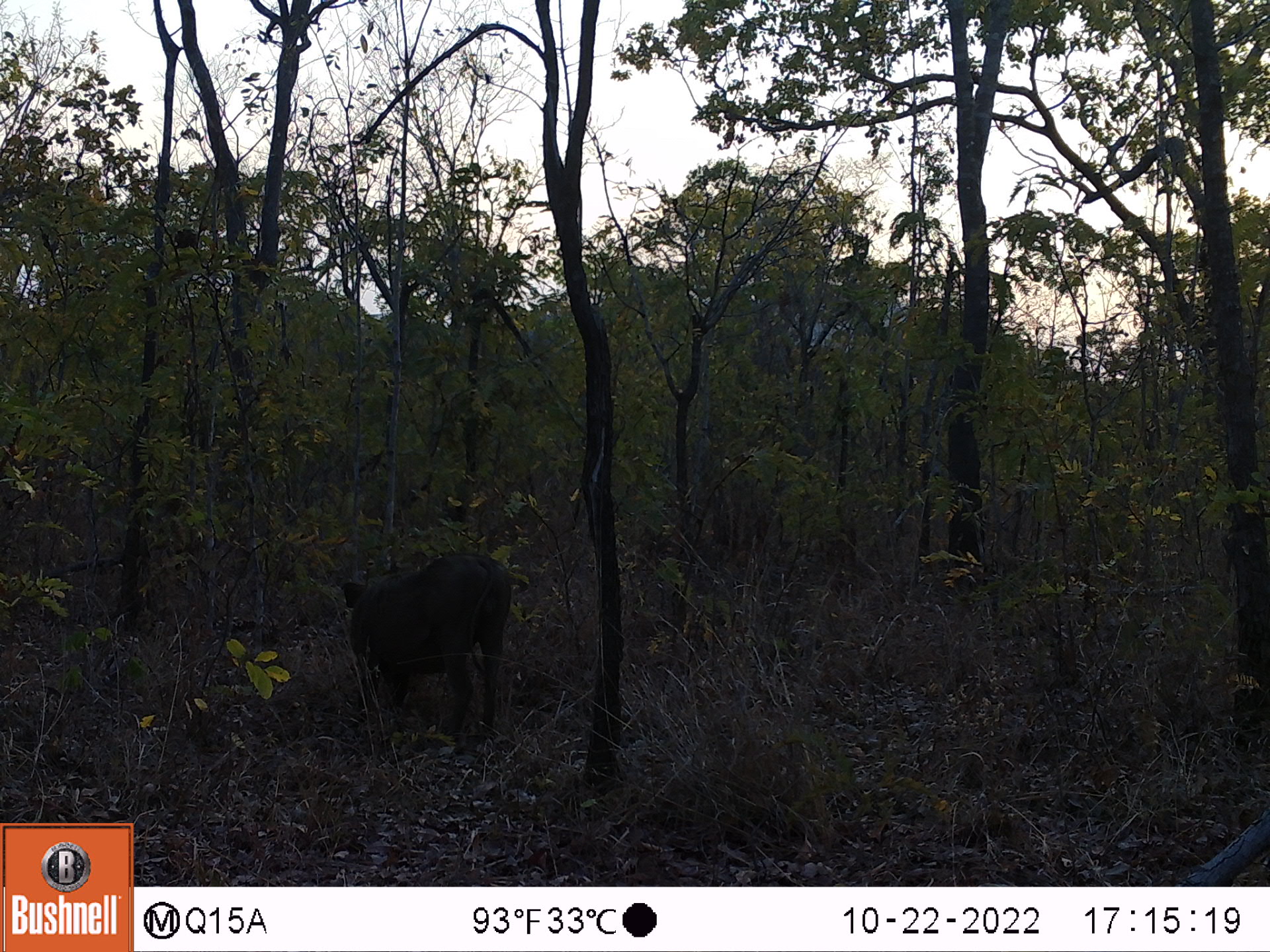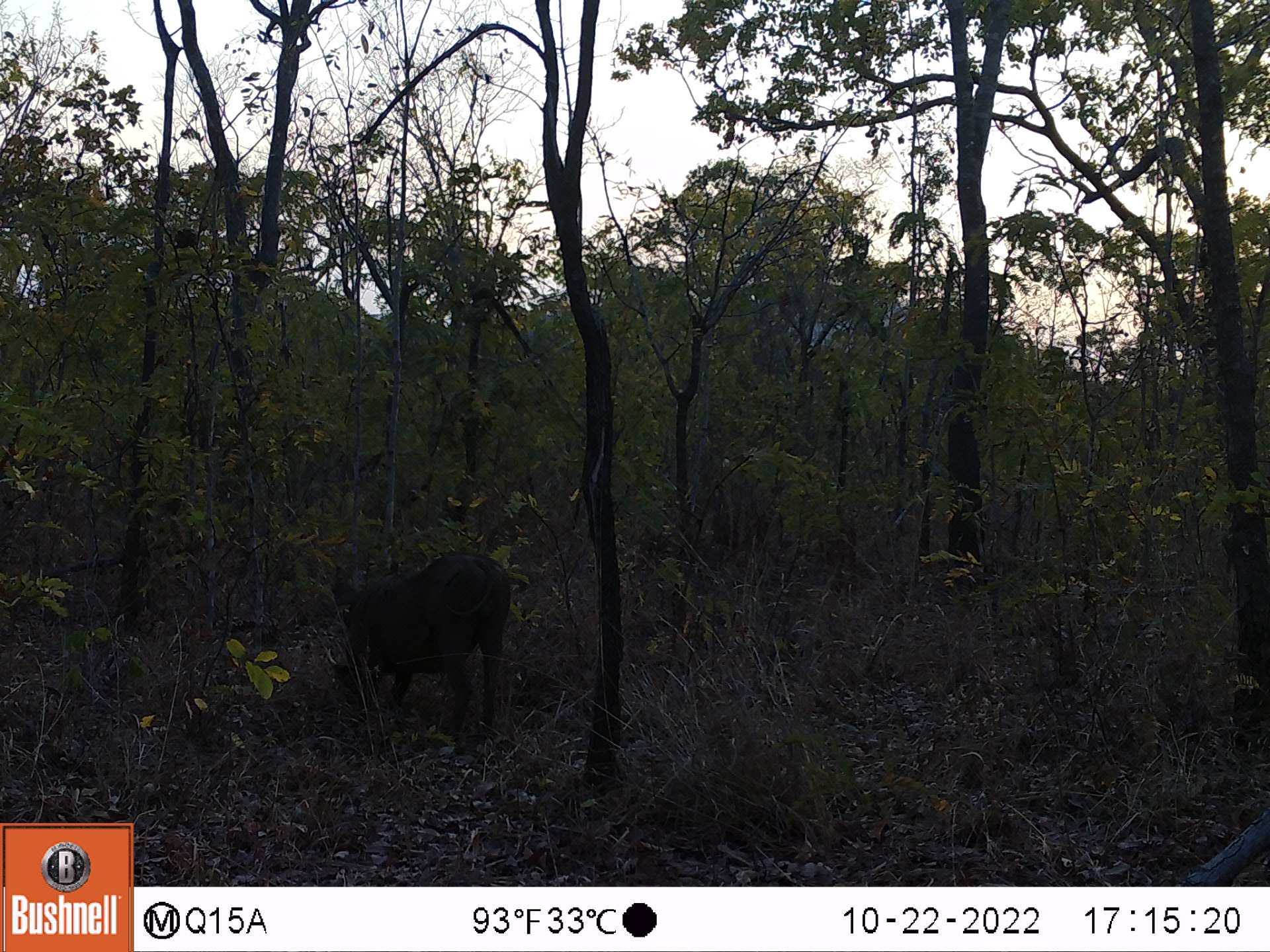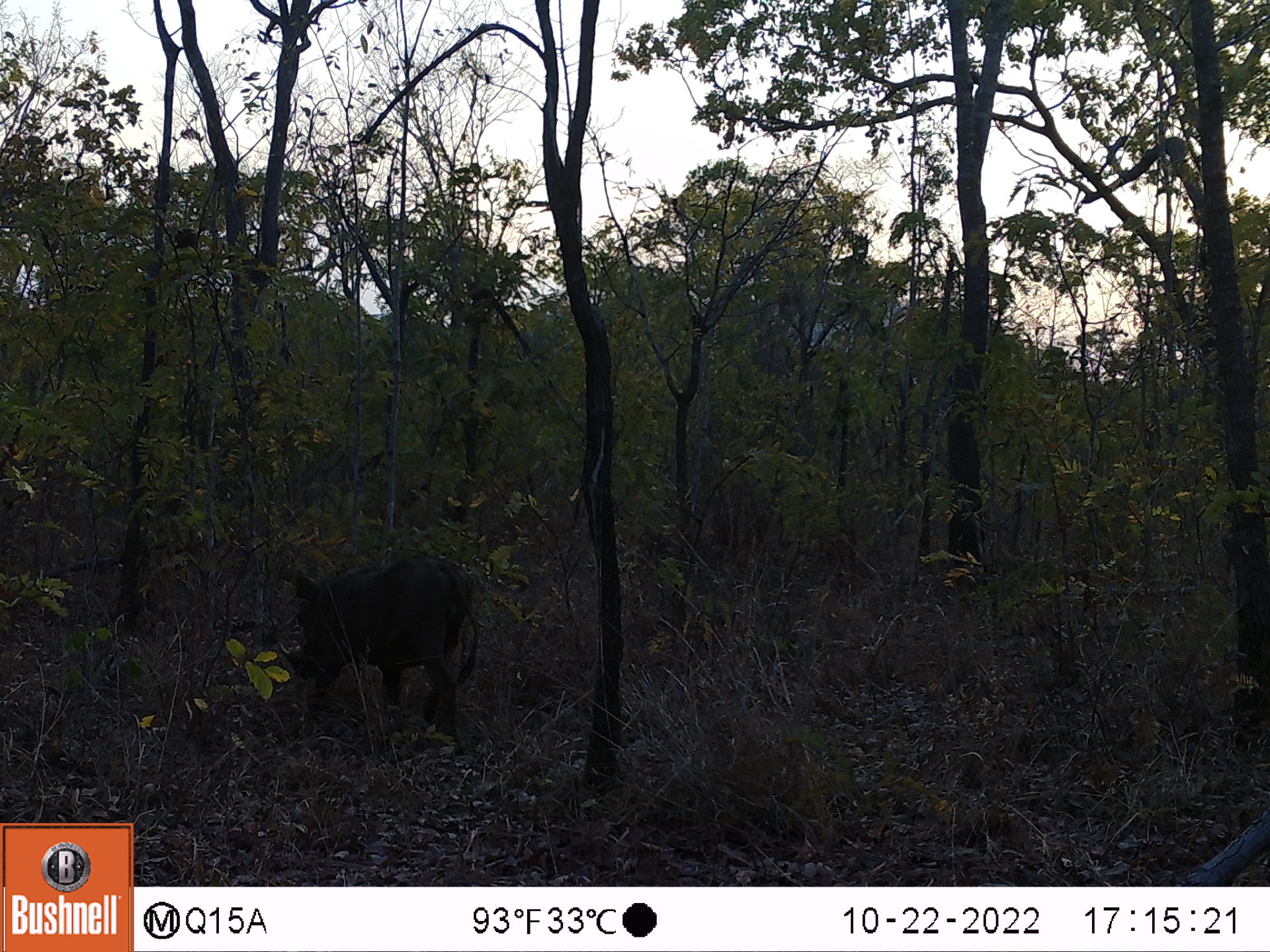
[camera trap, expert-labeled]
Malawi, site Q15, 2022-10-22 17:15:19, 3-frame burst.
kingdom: Animalia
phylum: Chordata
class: Mammalia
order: Artiodactyla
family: Suidae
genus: Phacochoerus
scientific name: Phacochoerus africanus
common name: common warthog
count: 1